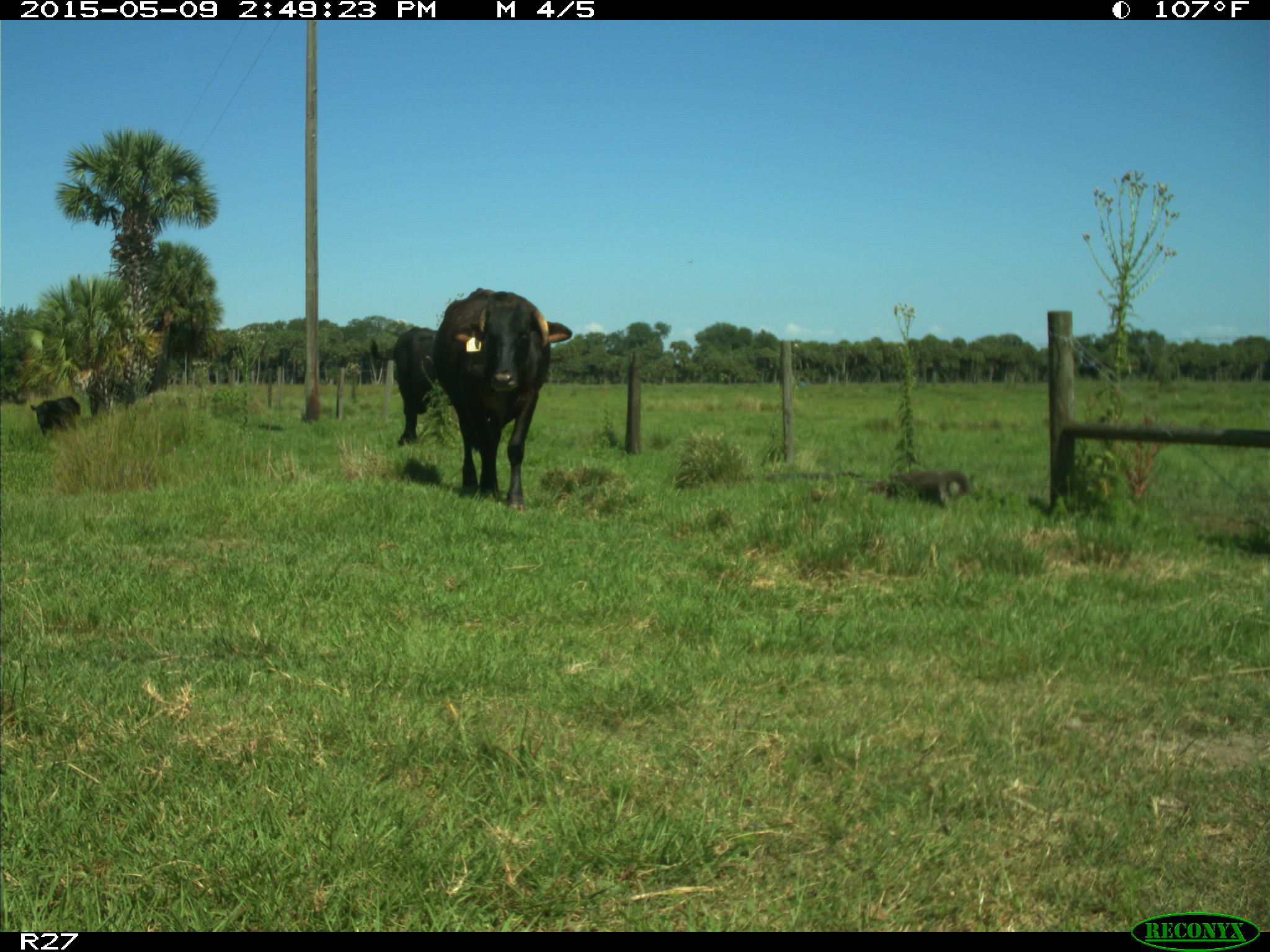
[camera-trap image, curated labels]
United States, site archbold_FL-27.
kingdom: Animalia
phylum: Chordata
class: Mammalia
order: Artiodactyla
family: Bovidae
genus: Bos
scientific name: Bos taurus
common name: domestic cow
Bos taurus (domestic cow).